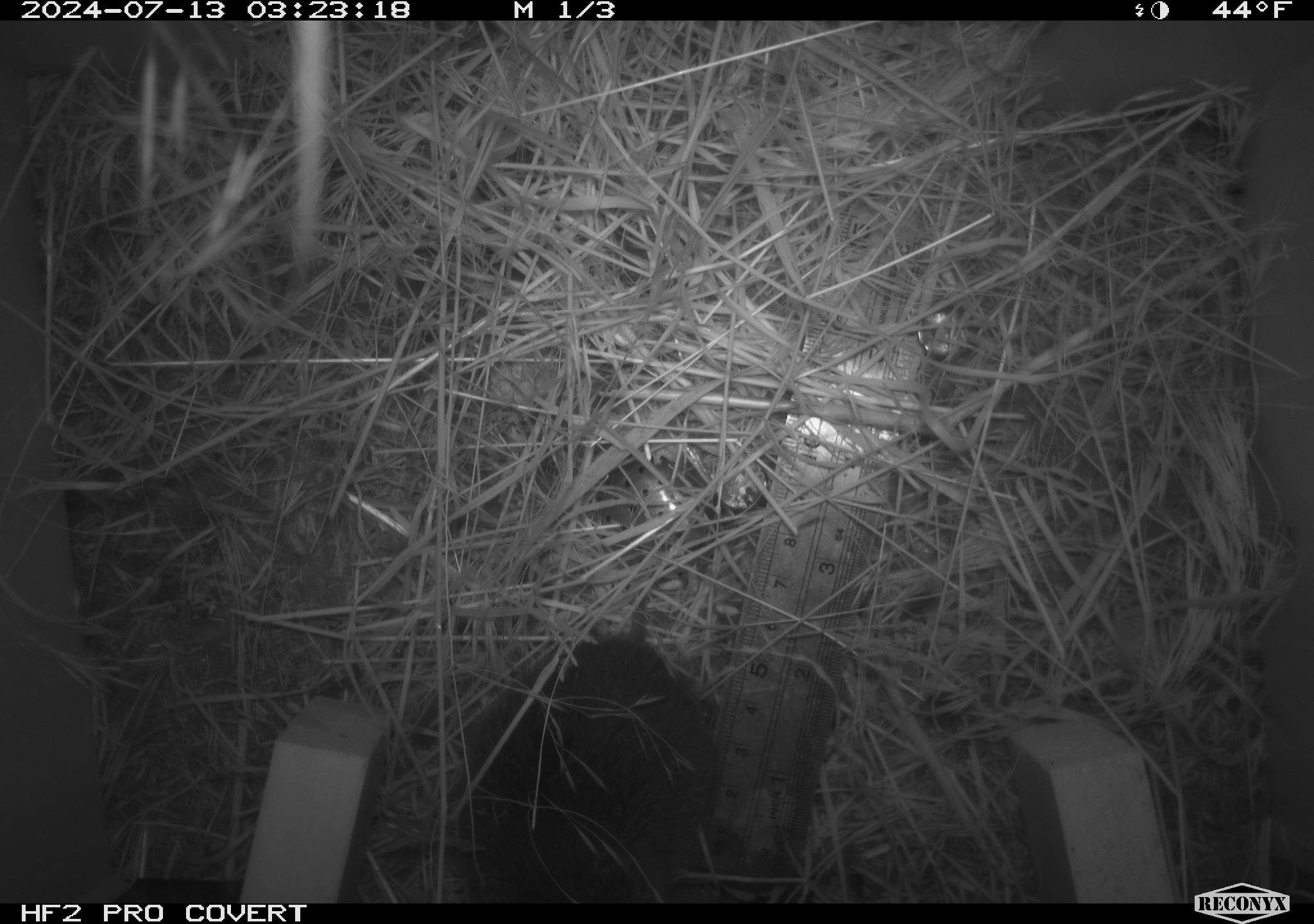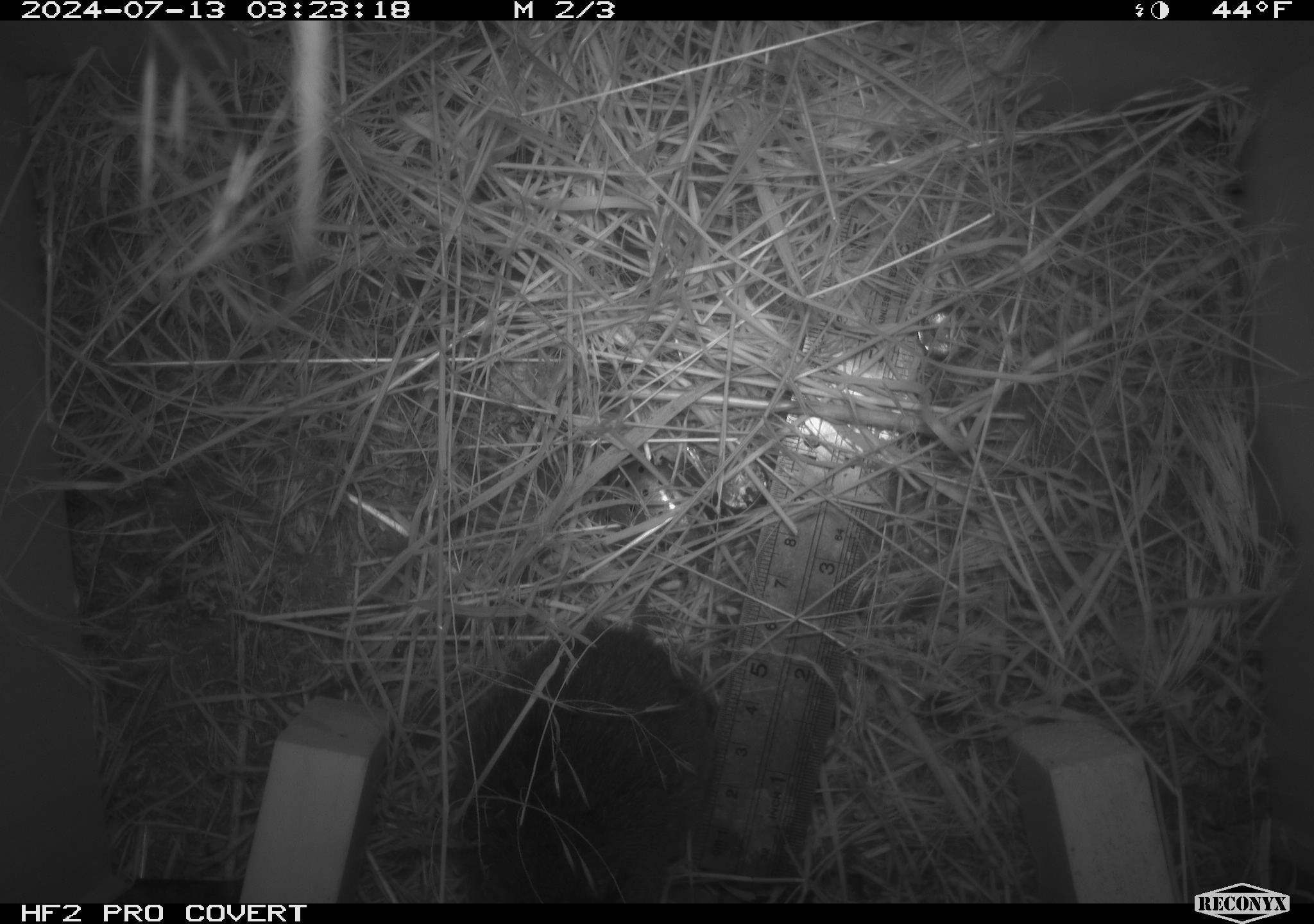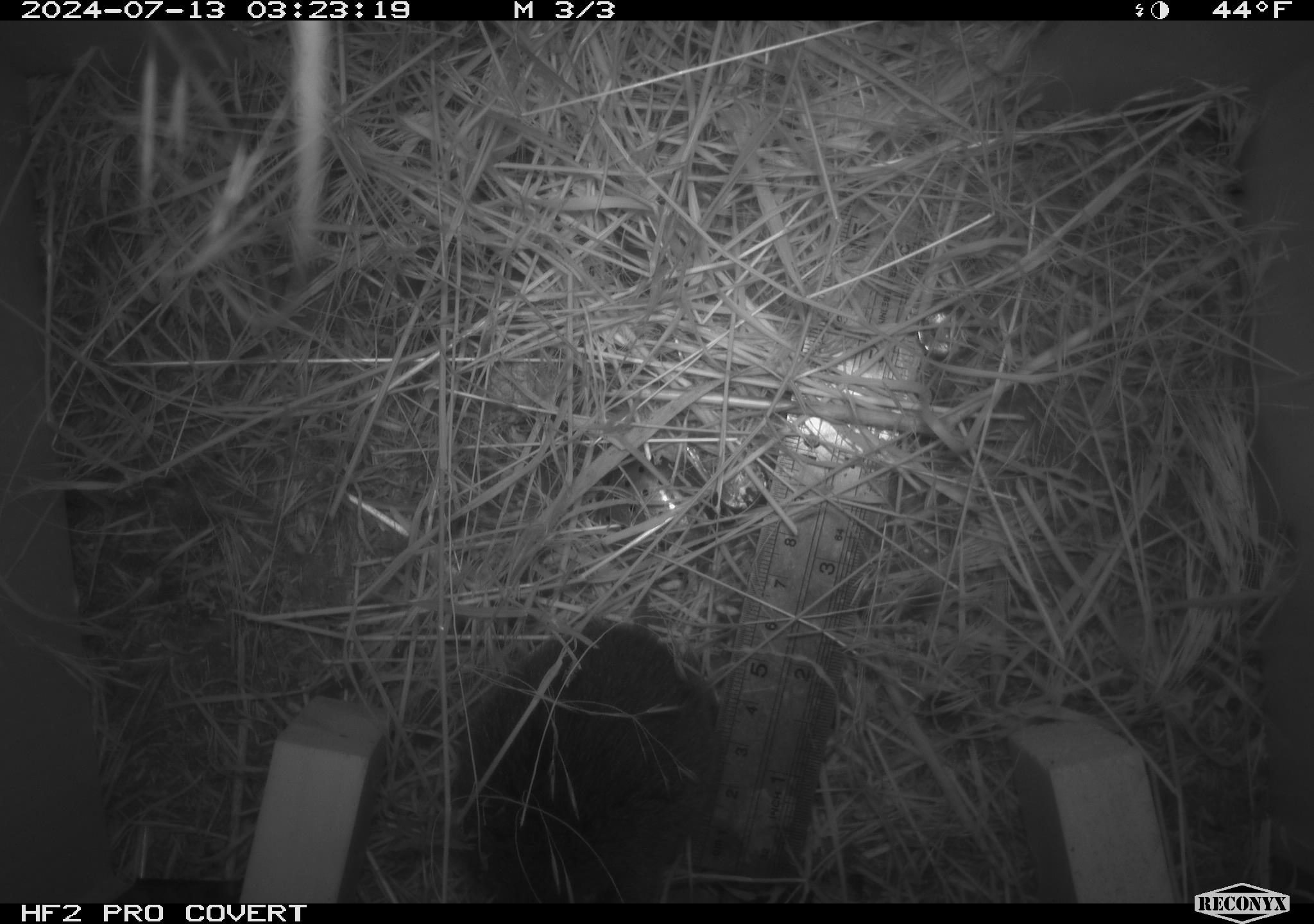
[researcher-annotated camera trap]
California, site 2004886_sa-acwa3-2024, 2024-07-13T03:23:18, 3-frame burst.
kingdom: Animalia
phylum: Chordata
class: Mammalia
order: Rodentia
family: Cricetidae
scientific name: Arvicolinae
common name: voles, lemmings, and muskrats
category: arvicolinae subfamily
Arvicolinae subfamily (voles, lemmings, and muskrats) (Arvicolinae).